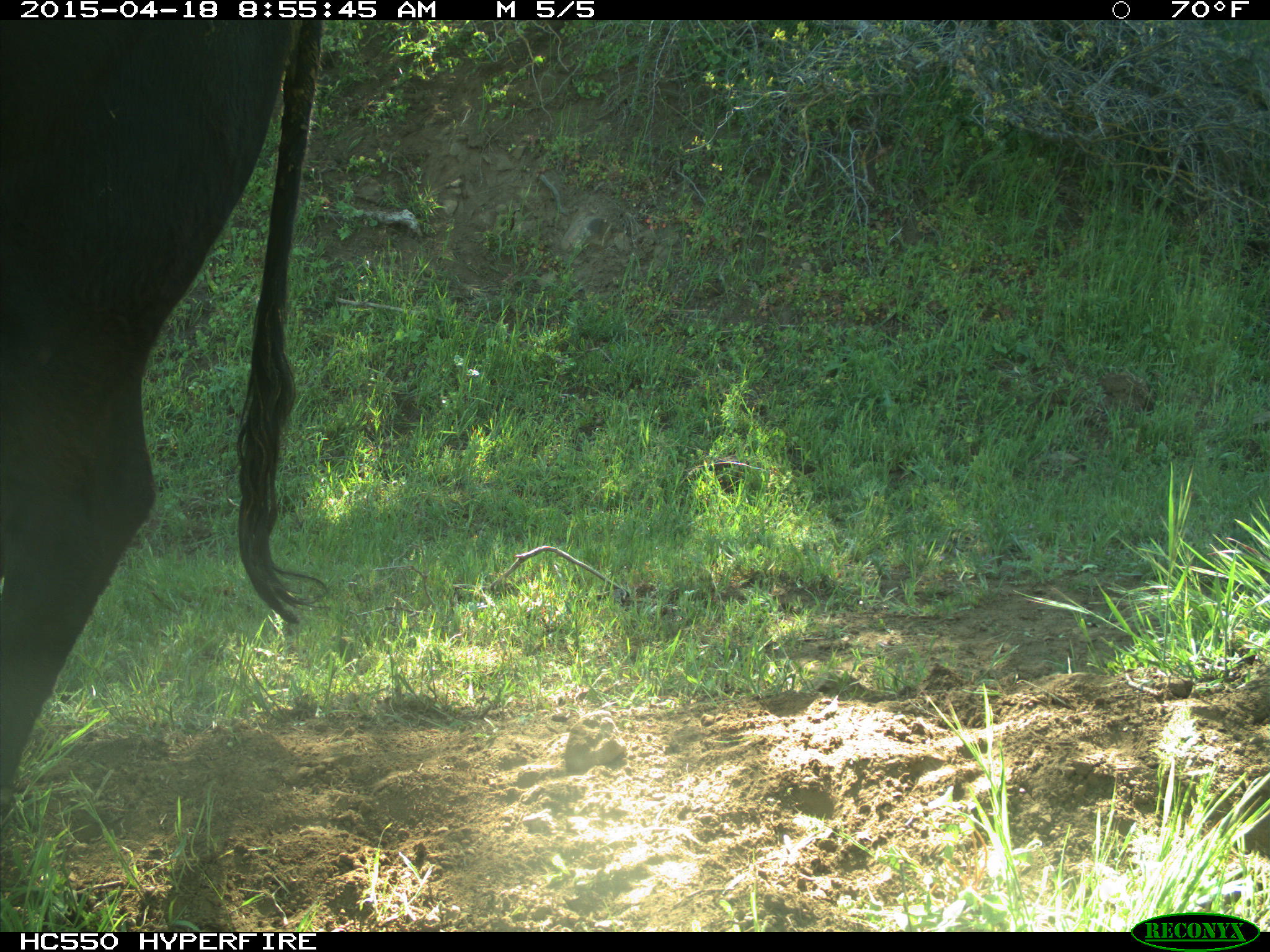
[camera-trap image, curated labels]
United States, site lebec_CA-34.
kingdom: Animalia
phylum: Chordata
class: Mammalia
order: Artiodactyla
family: Bovidae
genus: Bos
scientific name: Bos taurus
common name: domestic cow